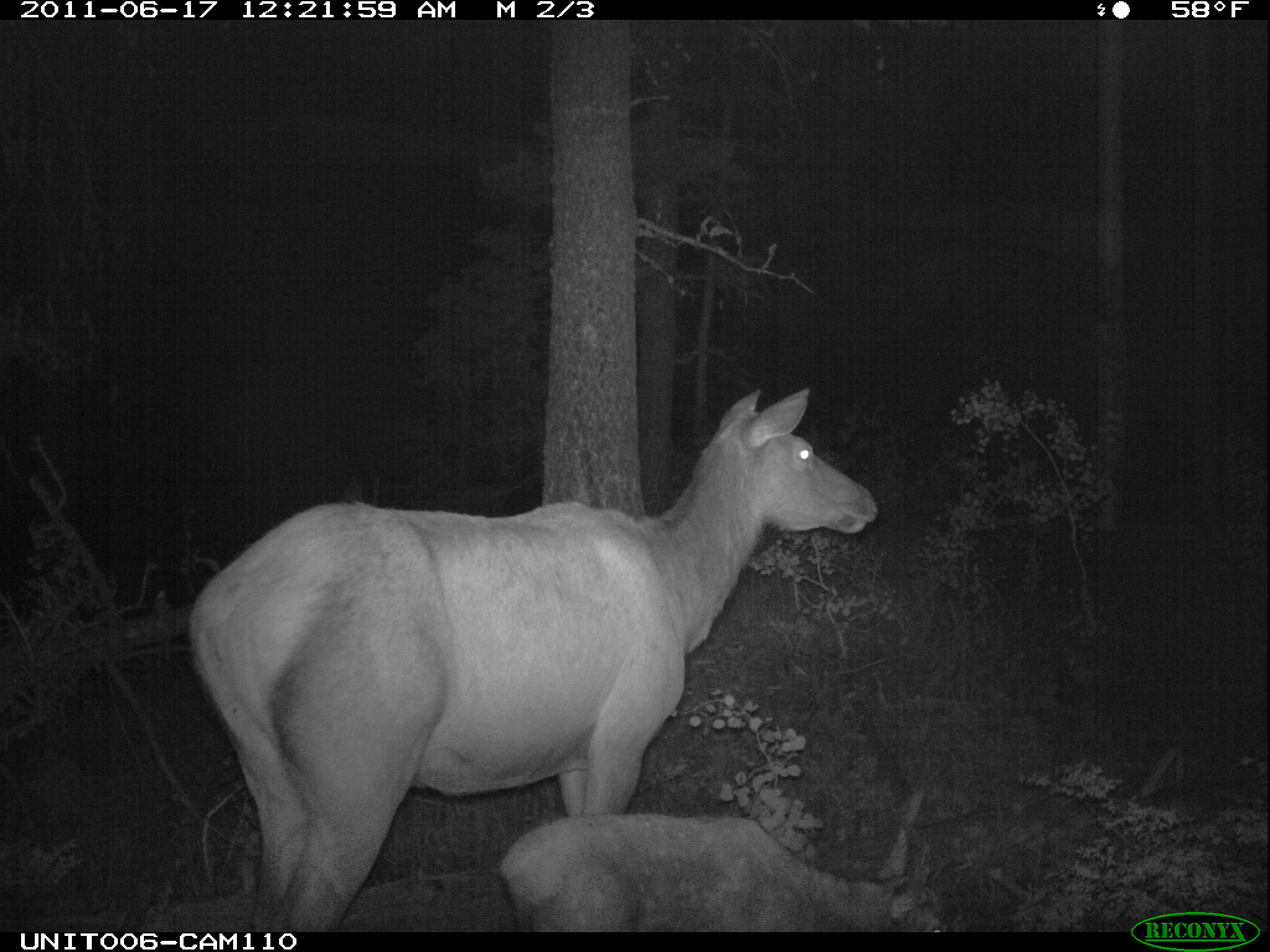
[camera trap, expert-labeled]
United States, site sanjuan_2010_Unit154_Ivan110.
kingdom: Animalia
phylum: Chordata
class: Mammalia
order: Artiodactyla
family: Cervidae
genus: Cervus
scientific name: Cervus elaphus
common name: red deer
Cervus elaphus (red deer).